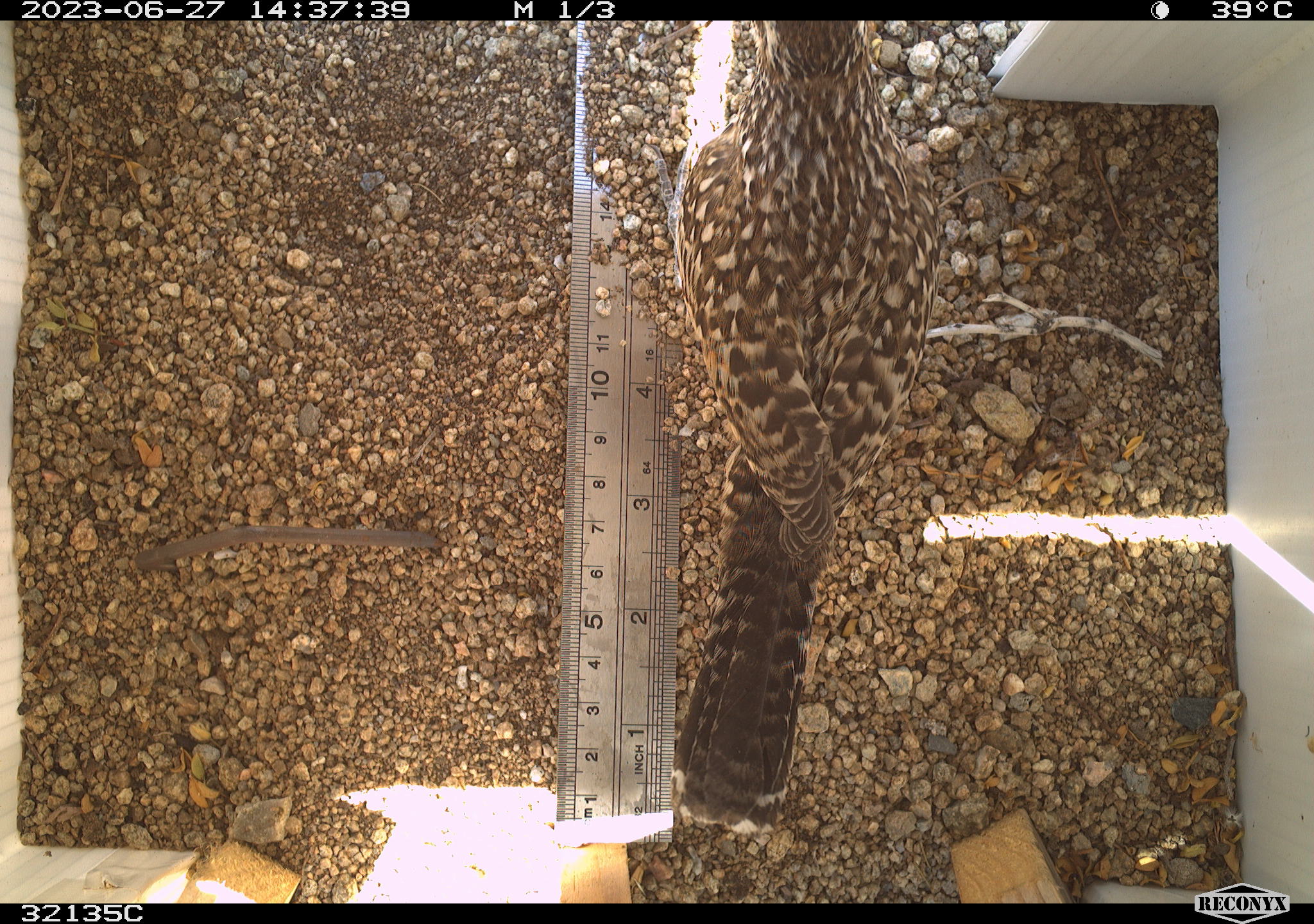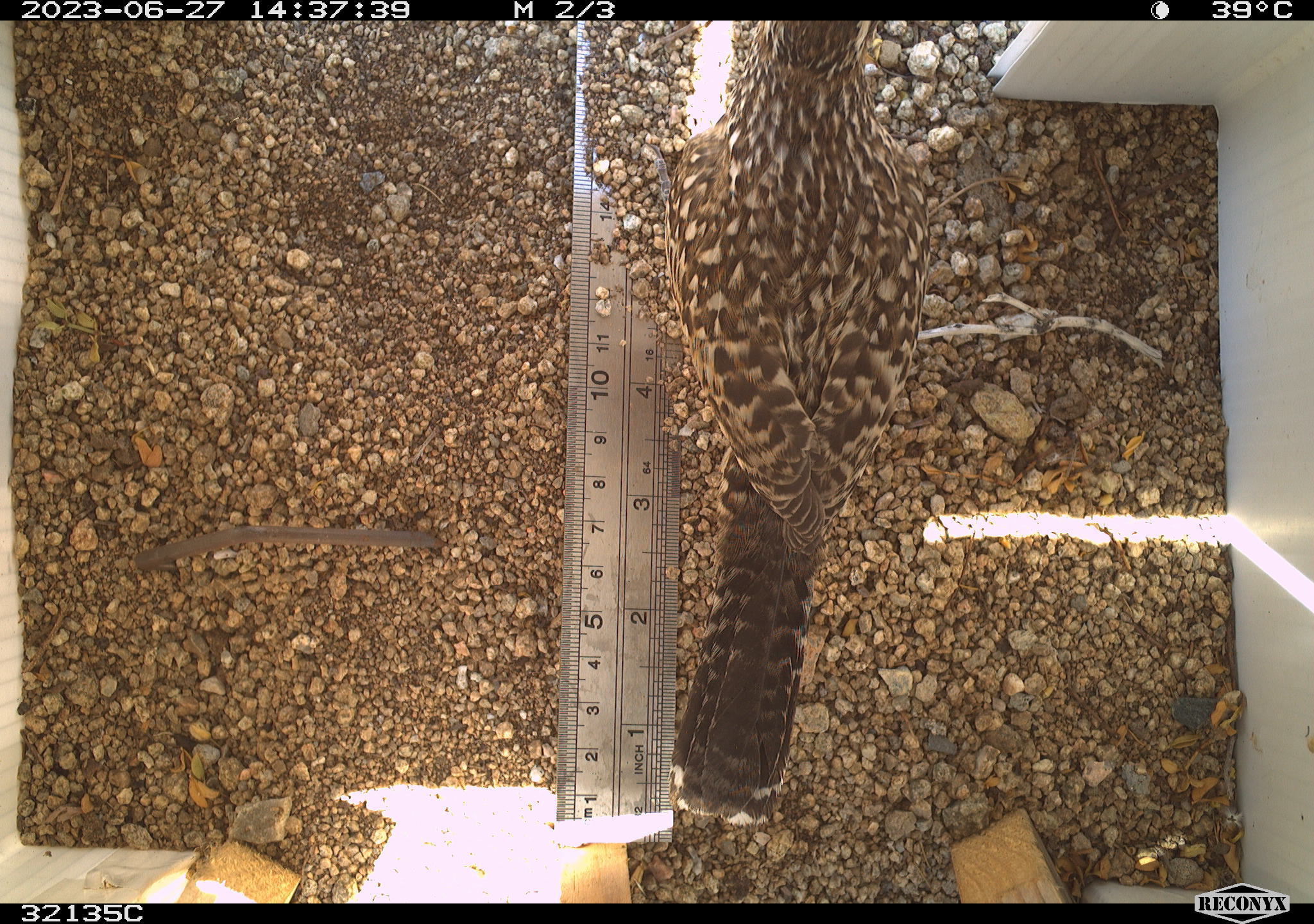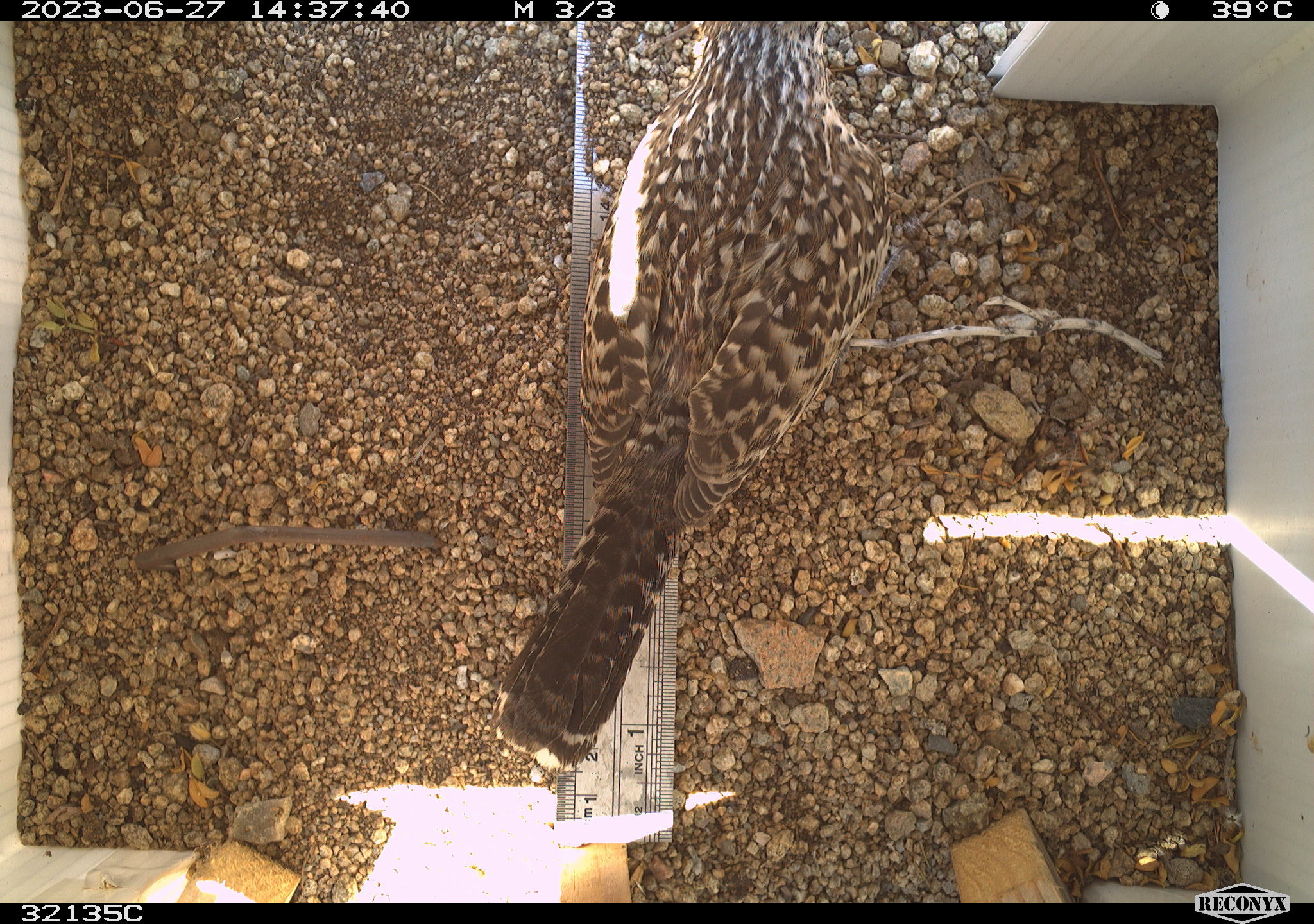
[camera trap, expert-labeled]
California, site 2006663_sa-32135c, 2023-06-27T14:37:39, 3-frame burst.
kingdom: Animalia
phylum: Chordata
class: Aves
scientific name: Aves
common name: bird